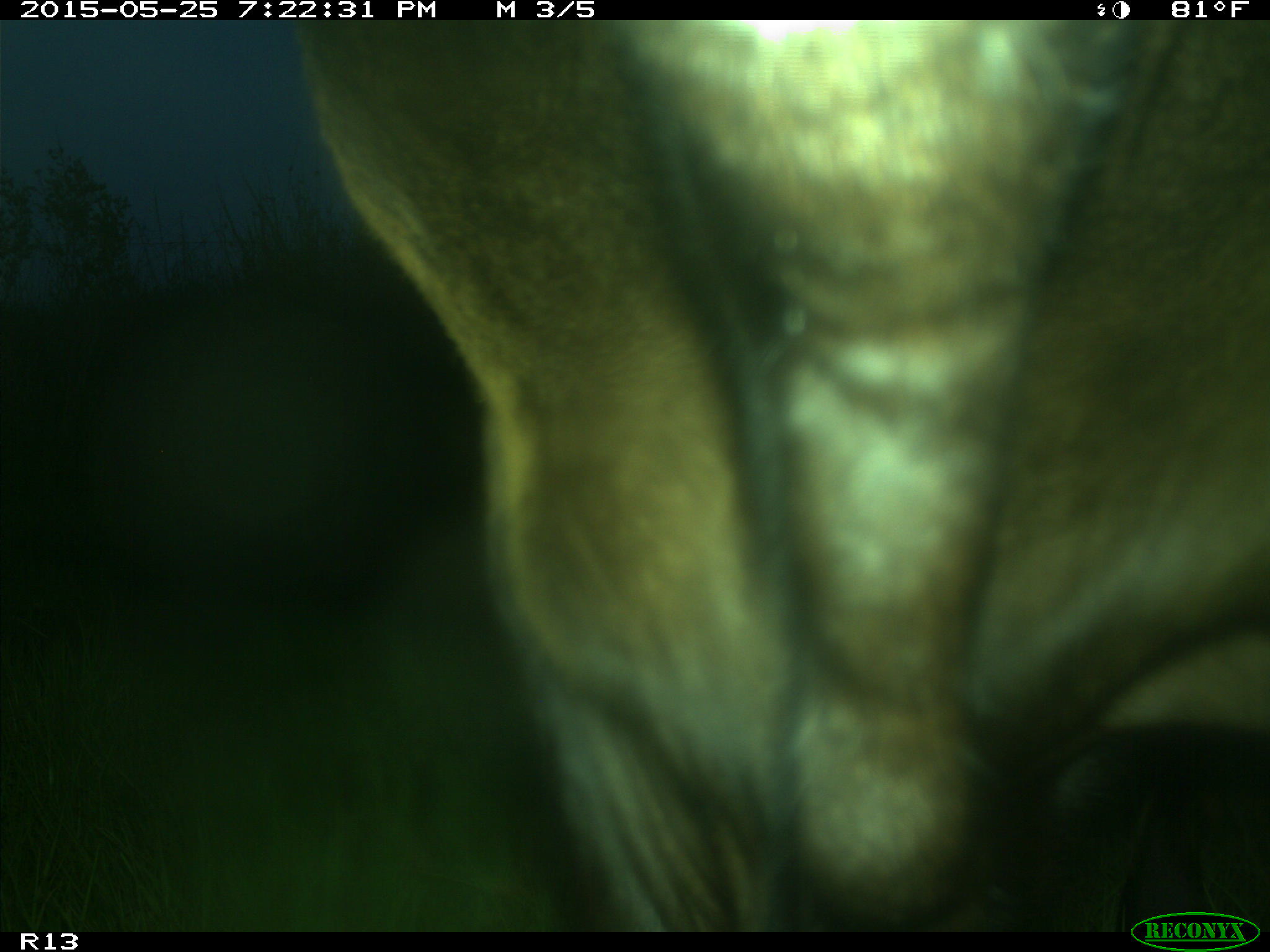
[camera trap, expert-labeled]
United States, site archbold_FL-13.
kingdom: Animalia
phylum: Chordata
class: Mammalia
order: Artiodactyla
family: Bovidae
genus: Bos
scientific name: Bos taurus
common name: domestic cow